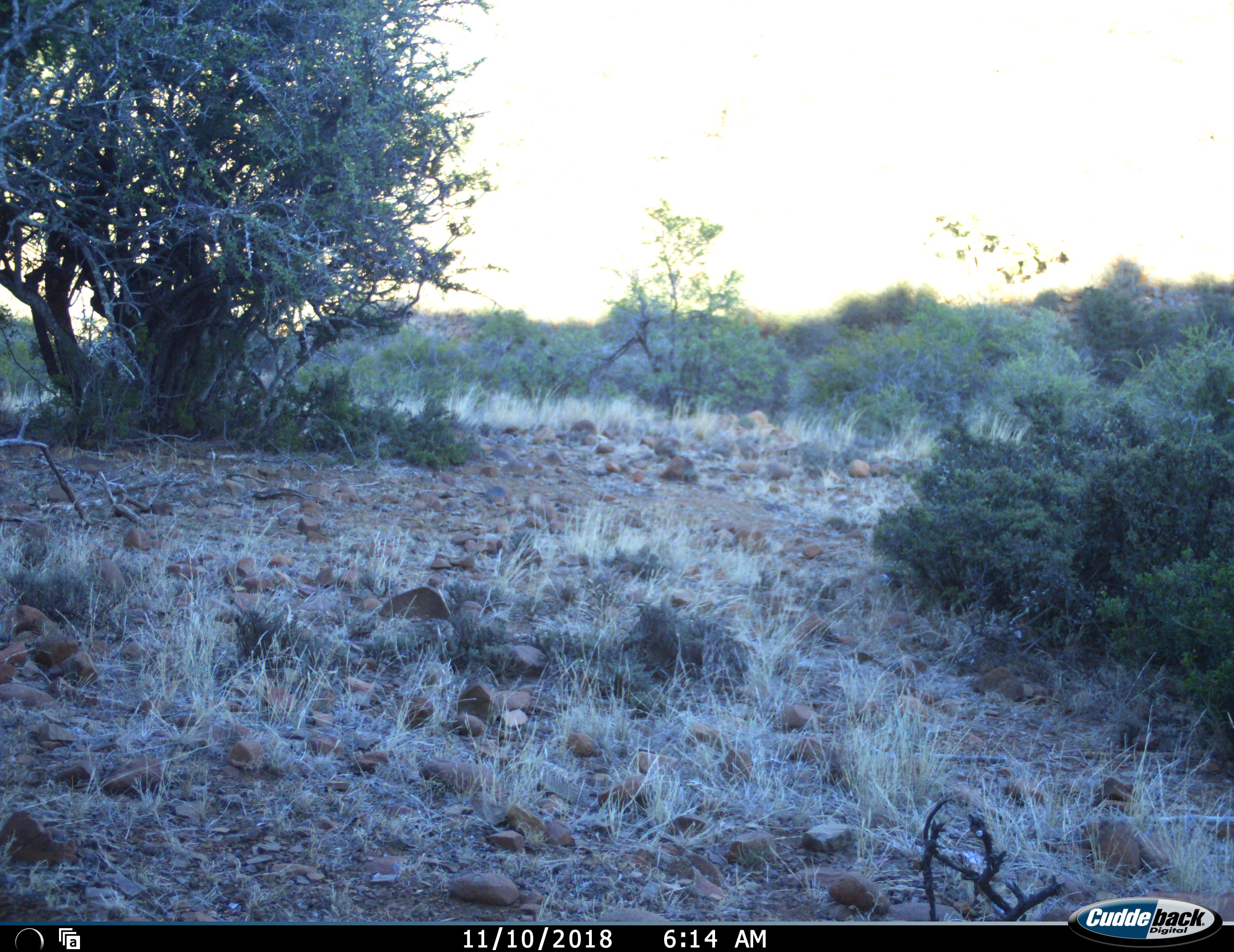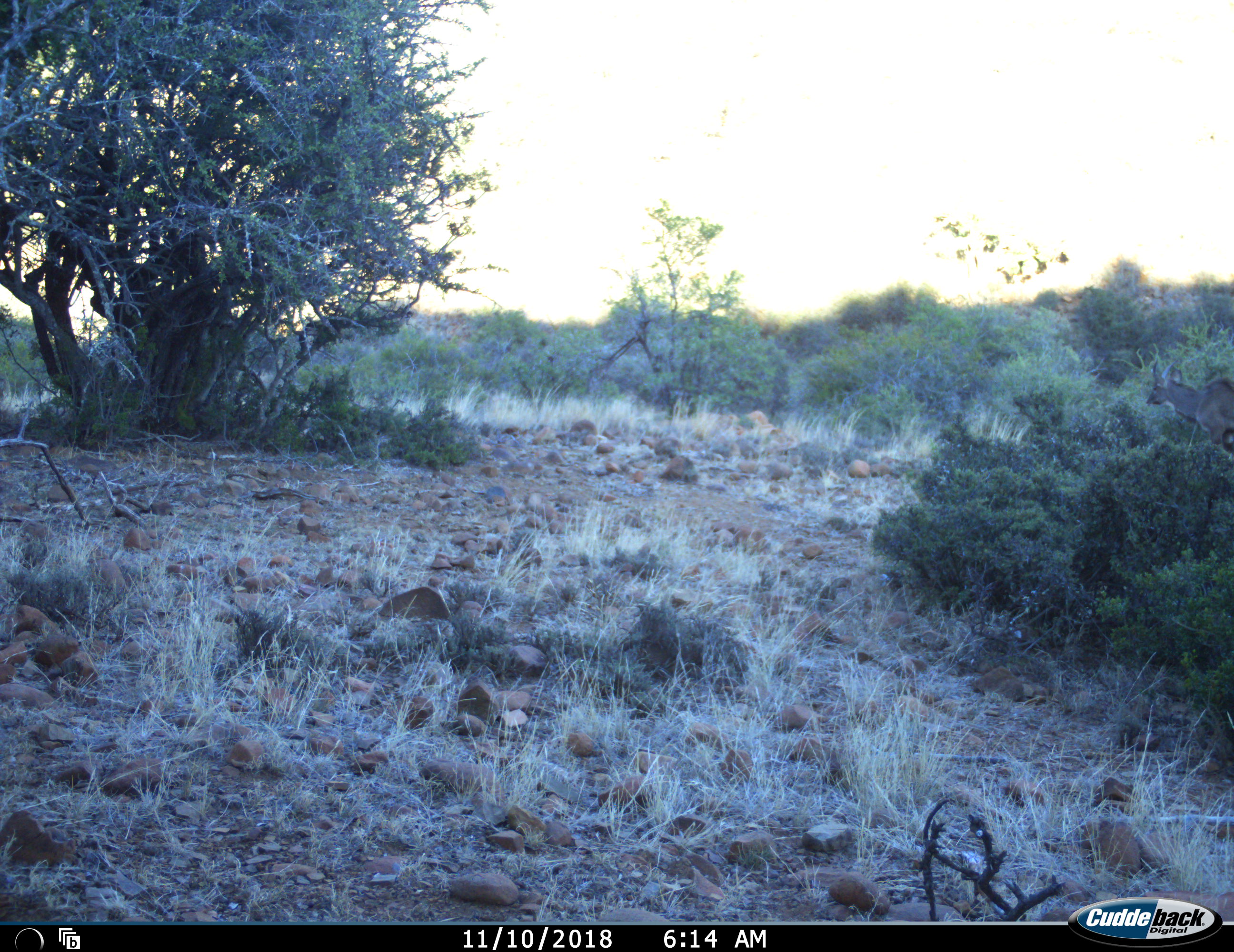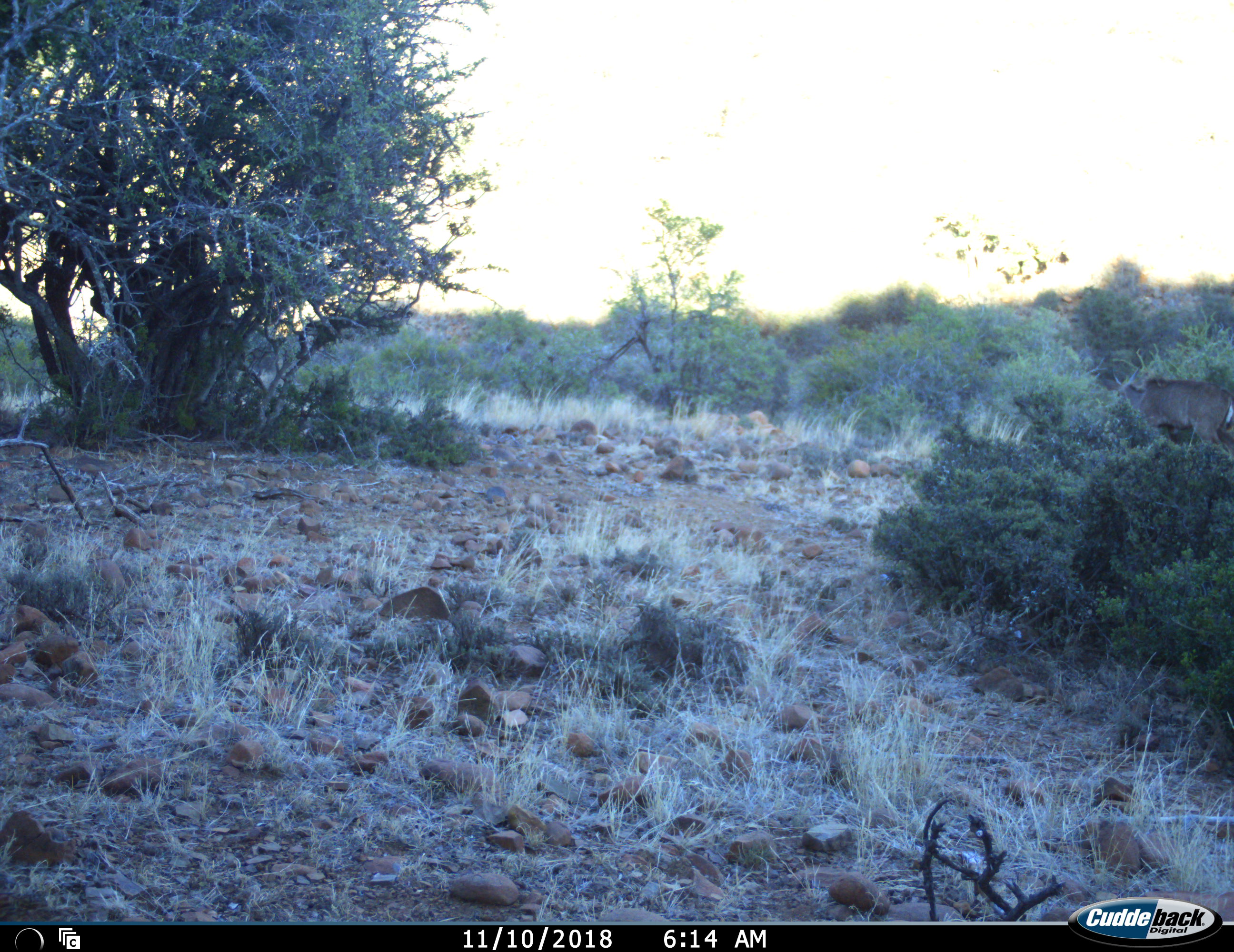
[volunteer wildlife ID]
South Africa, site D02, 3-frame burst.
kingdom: Animalia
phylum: Chordata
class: Mammalia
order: Artiodactyla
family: Bovidae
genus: Tragelaphus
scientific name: Tragelaphus strepsiceros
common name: greater kudu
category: kudu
Kudu (greater kudu) (Tragelaphus strepsiceros), count 1. Behavior (volunteer vote fractions): standing 0%, resting 0%, moving 100%, interacting 0%. Young present (vote fraction): 0%. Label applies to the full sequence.